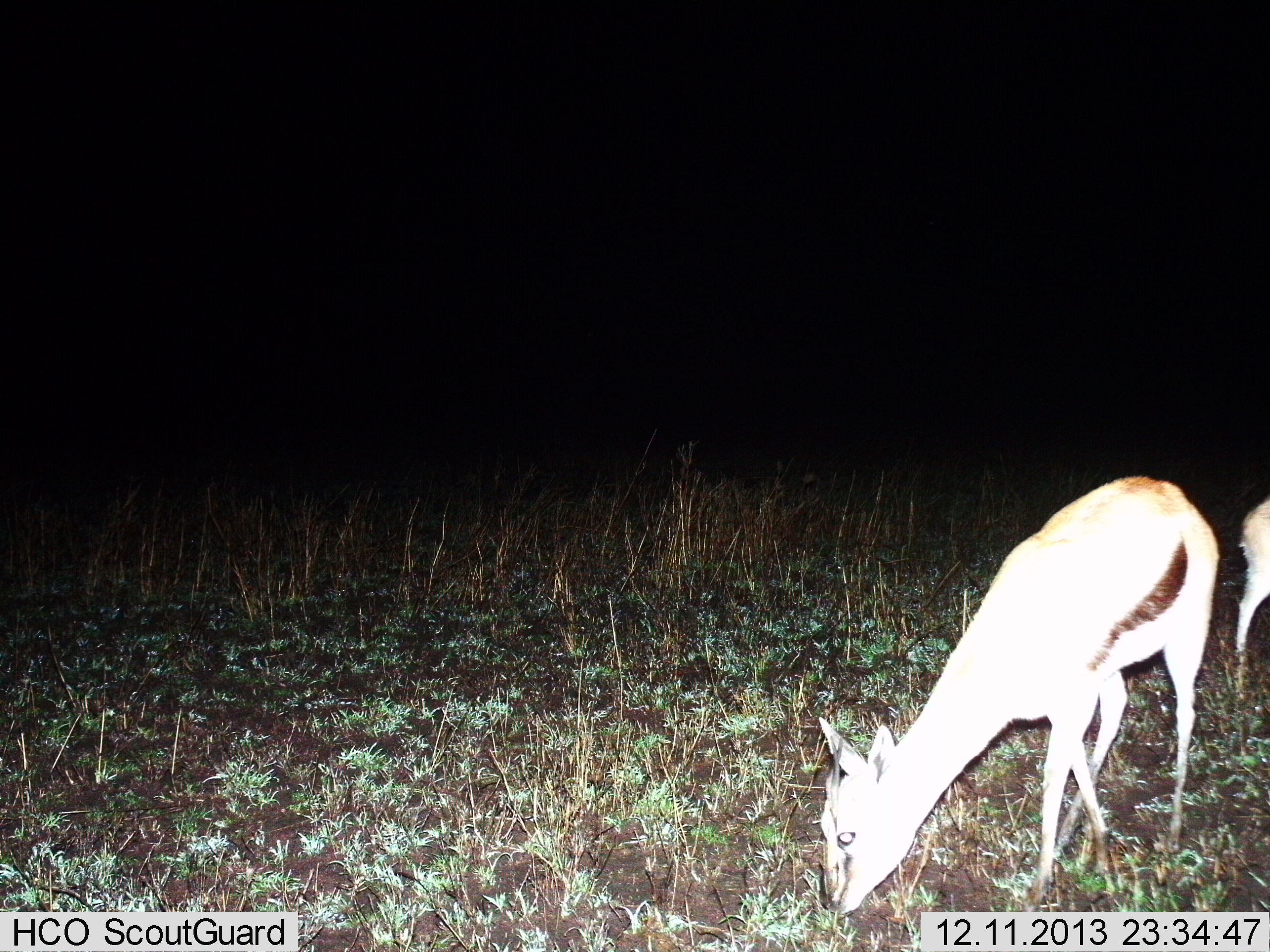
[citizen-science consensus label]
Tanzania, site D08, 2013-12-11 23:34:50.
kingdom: Animalia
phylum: Chordata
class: Mammalia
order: Artiodactyla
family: Bovidae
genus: Eudorcas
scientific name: Eudorcas thomsonii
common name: thomson's gazelle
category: gazellethomsons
Gazellethomsons (thomson's gazelle) (Eudorcas thomsonii), count 2. Behavior (volunteer vote fractions): standing 30%, resting 0%, moving 0%, interacting 0%. Young present (vote fraction): 0%. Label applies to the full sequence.